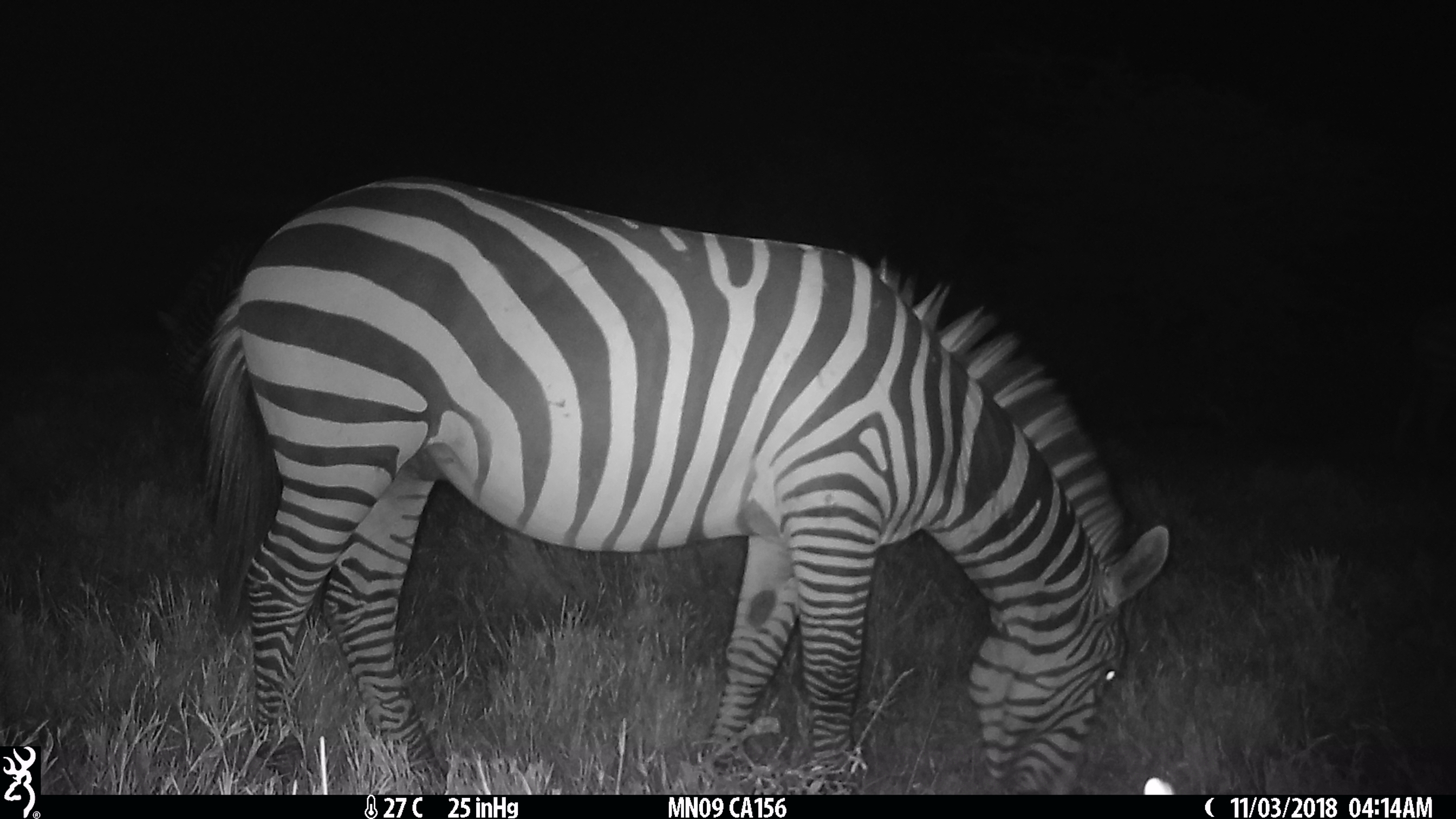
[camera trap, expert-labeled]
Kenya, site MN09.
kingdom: Animalia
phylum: Chordata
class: Mammalia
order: Perissodactyla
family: Equidae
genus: Equus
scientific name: Equus quagga burchellii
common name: burchell's zebra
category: zebra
Zebra (burchell's zebra) (Equus quagga burchellii).